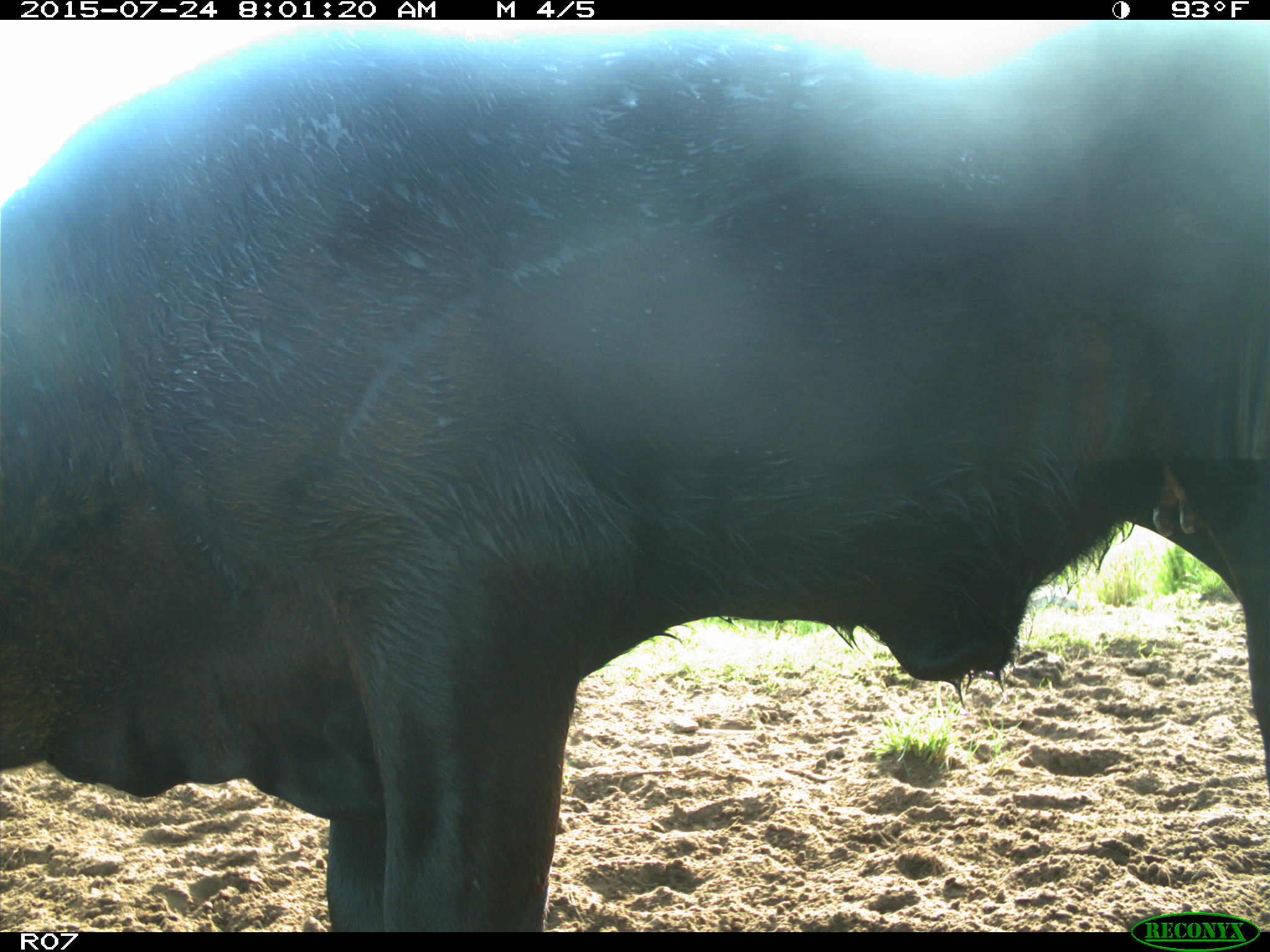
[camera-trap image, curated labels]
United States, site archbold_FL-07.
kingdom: Animalia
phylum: Chordata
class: Mammalia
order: Artiodactyla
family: Bovidae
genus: Bos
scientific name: Bos taurus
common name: domestic cow